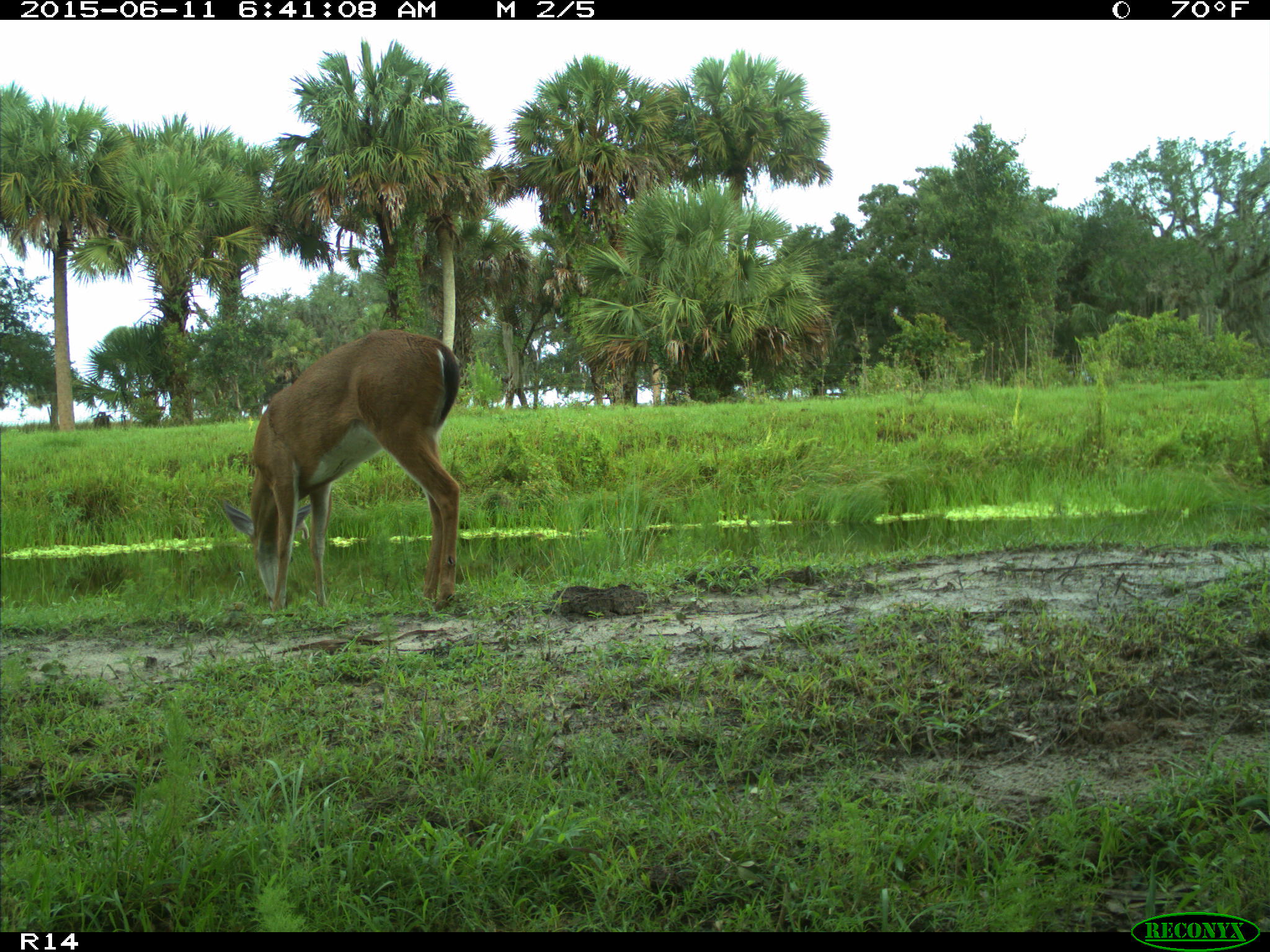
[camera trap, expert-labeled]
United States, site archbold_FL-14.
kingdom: Animalia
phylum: Chordata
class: Mammalia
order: Artiodactyla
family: Cervidae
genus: Odocoileus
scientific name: Odocoileus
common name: deer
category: unidentified deer